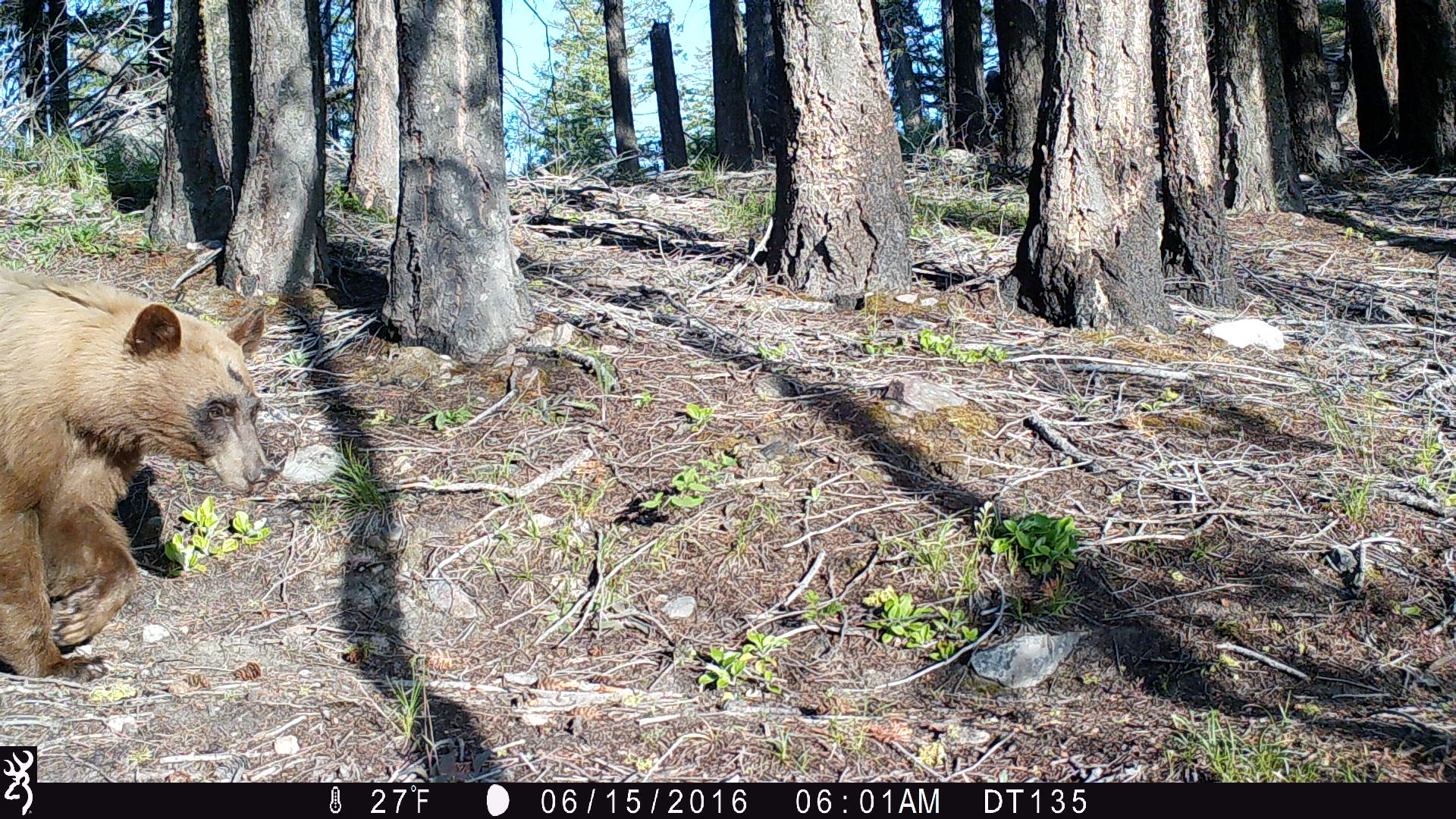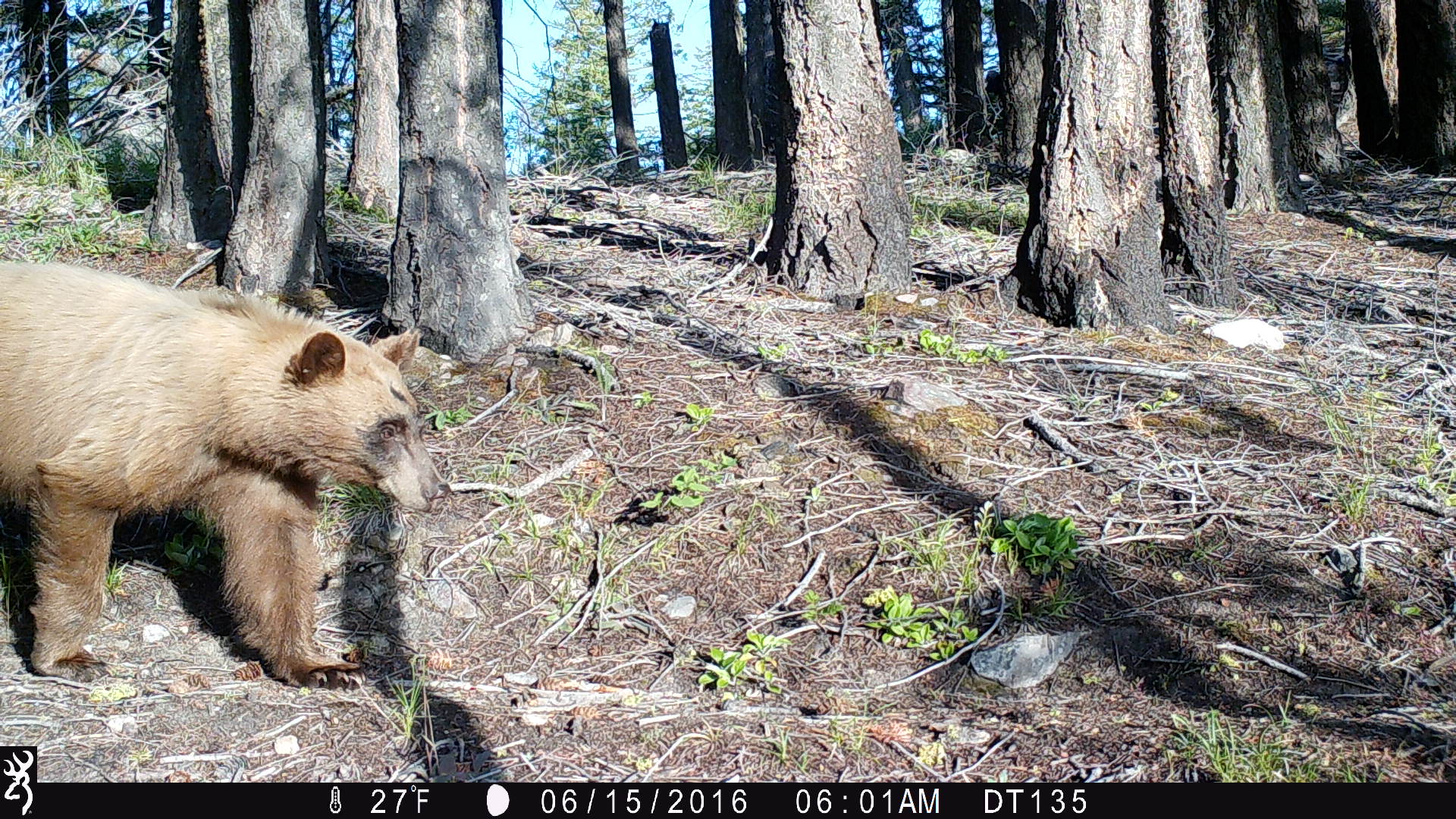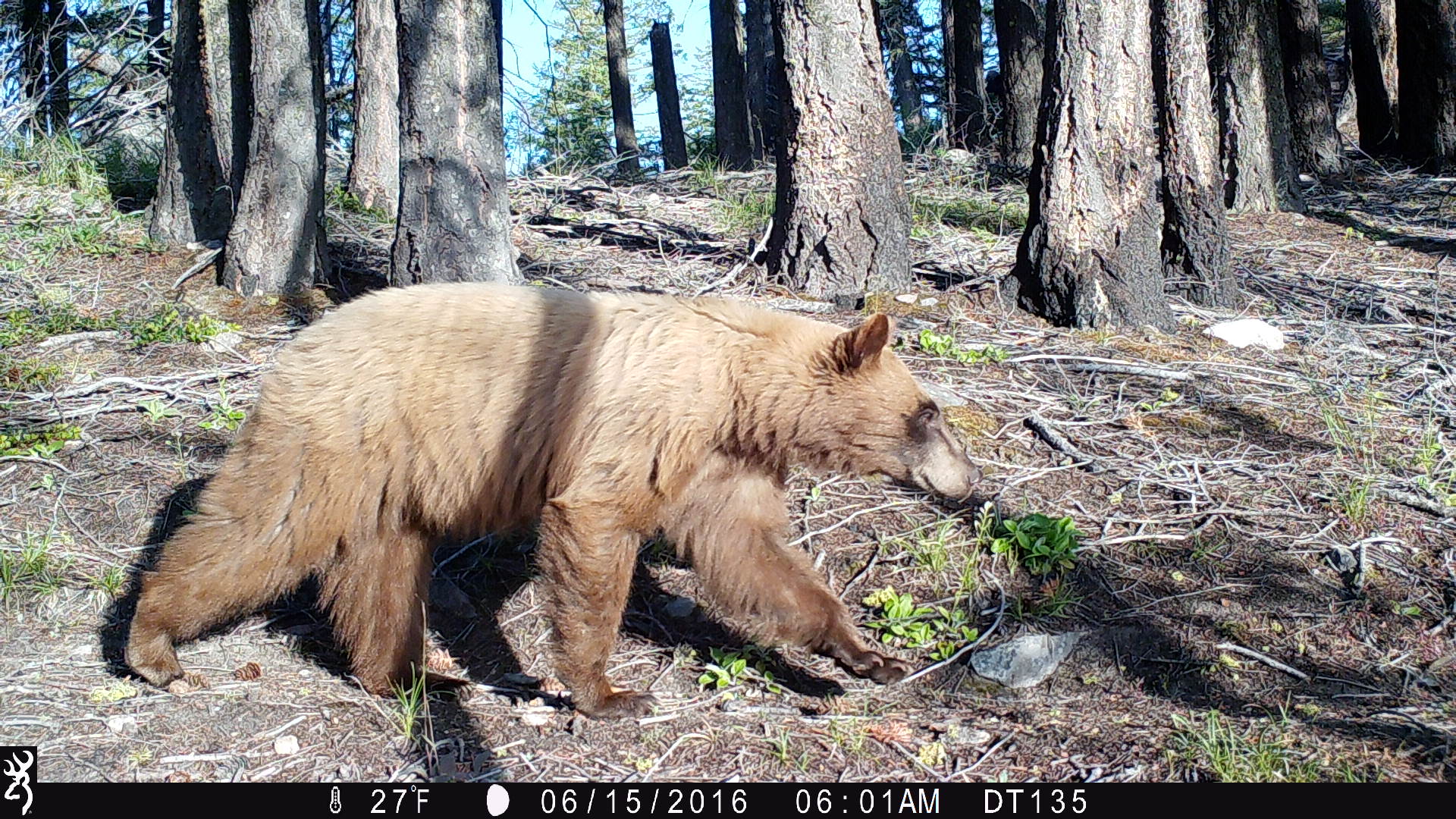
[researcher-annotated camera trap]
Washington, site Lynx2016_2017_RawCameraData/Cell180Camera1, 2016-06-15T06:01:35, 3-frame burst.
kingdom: Animalia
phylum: Chordata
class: Mammalia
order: Carnivora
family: Ursidae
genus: Ursus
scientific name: Ursus americanus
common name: american black bear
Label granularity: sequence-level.